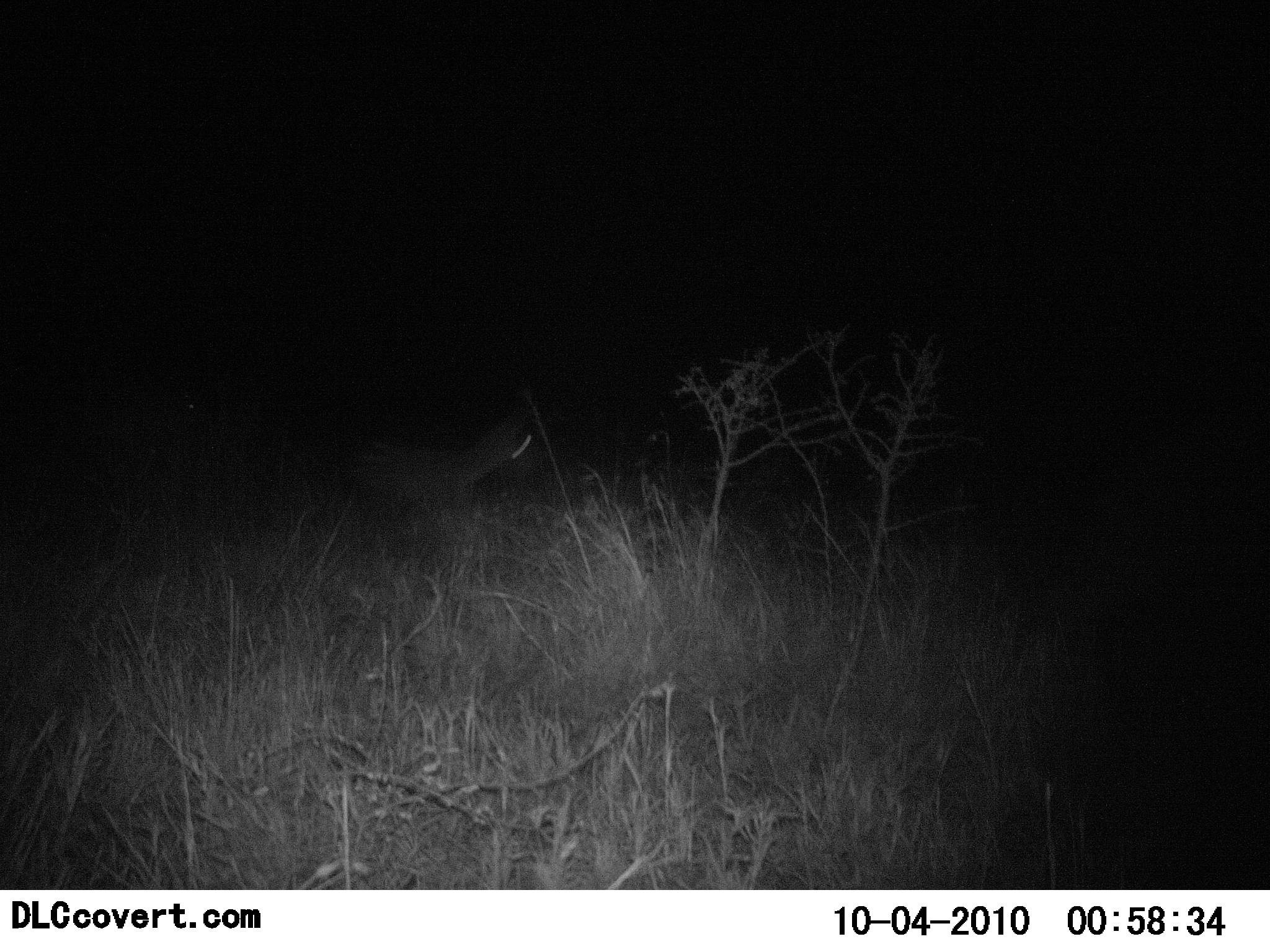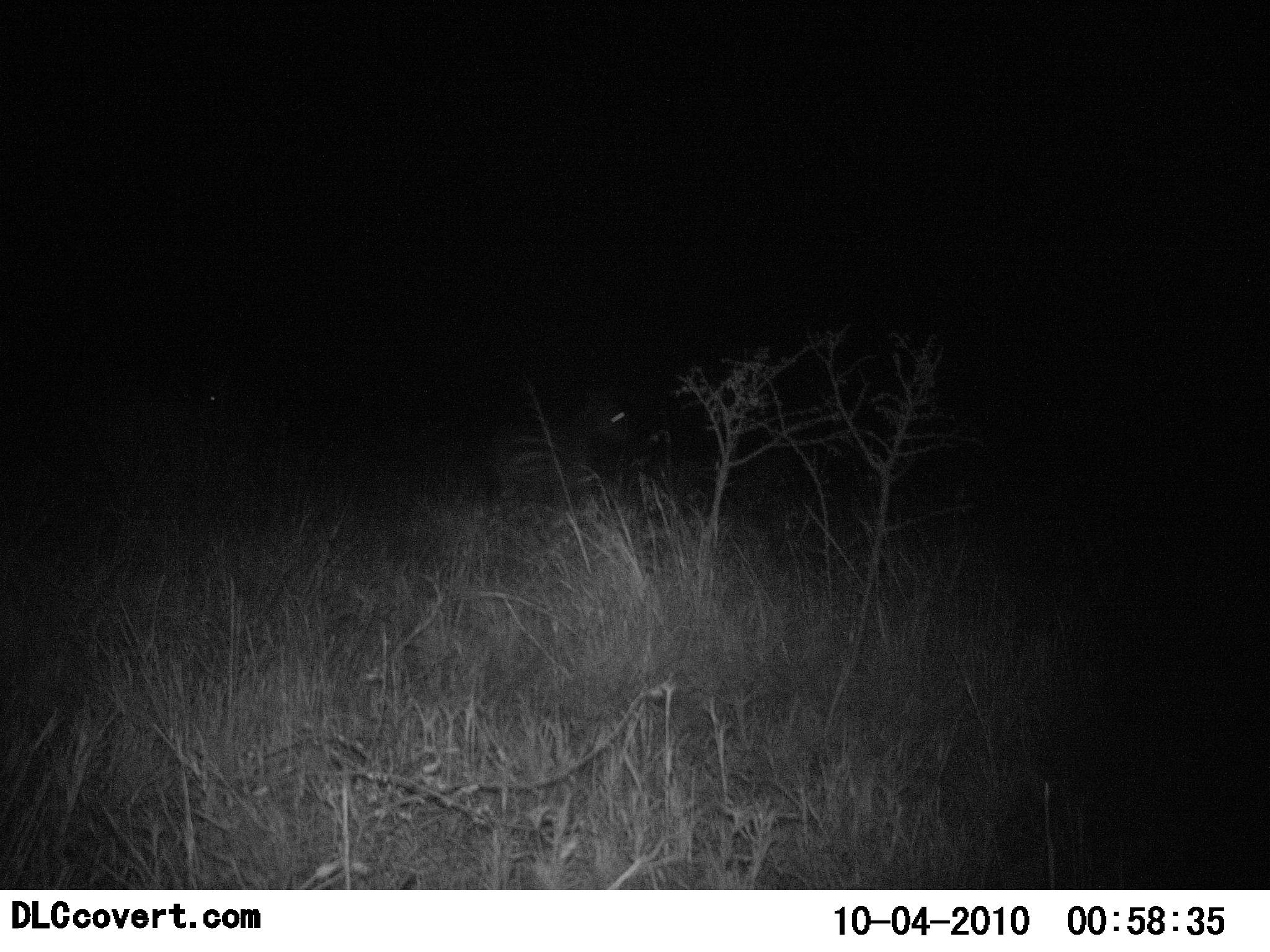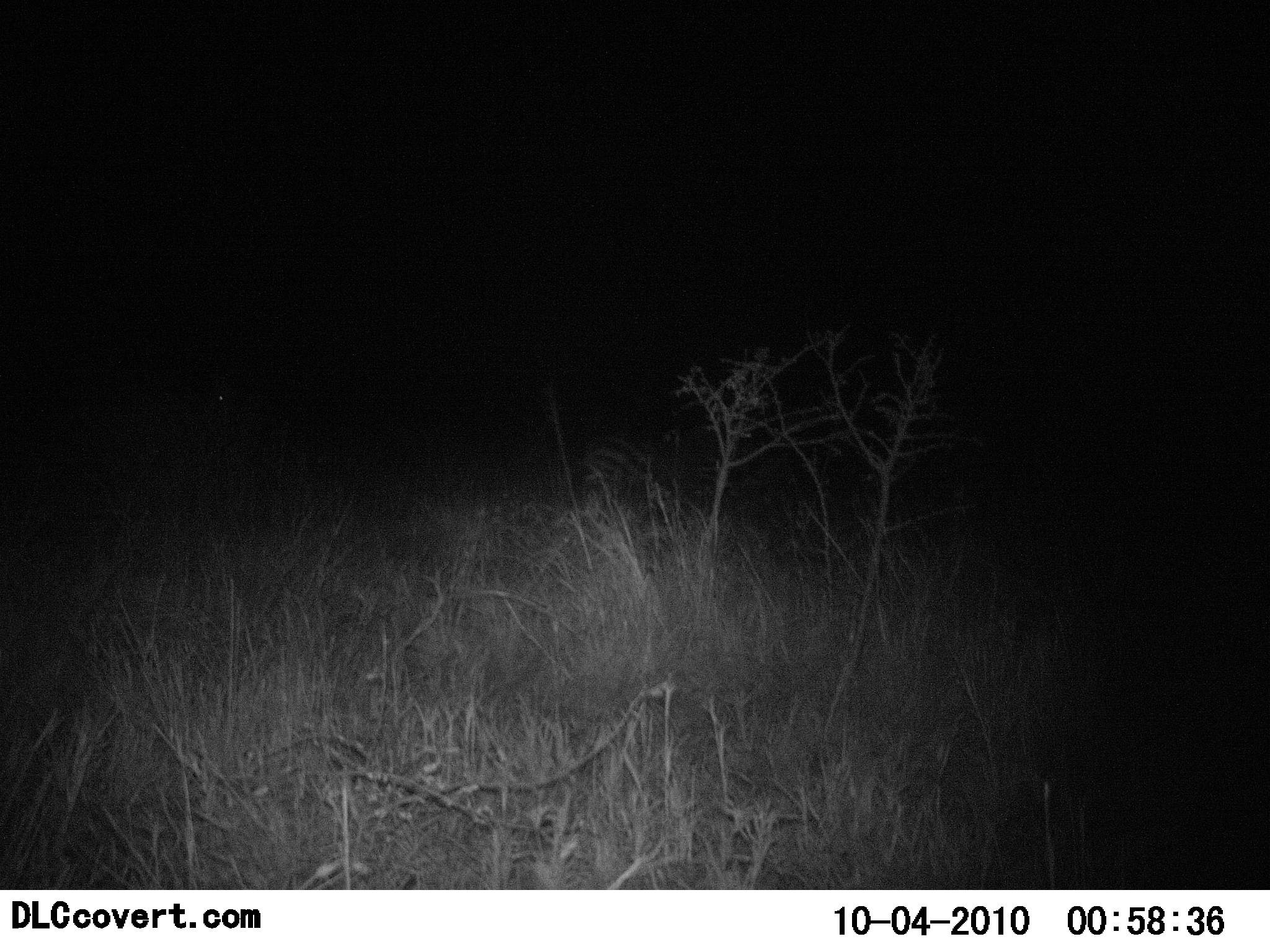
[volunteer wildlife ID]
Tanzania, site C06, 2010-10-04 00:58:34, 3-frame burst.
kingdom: Animalia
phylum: Chordata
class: Mammalia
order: Perissodactyla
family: Equidae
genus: Equus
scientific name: Equus quagga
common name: plains zebra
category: zebra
Zebra (plains zebra) (Equus quagga), count 1. Behavior (volunteer vote fractions): standing 0%, resting 0%, moving 100%, interacting 0%. Young present (vote fraction): 0%. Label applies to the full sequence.